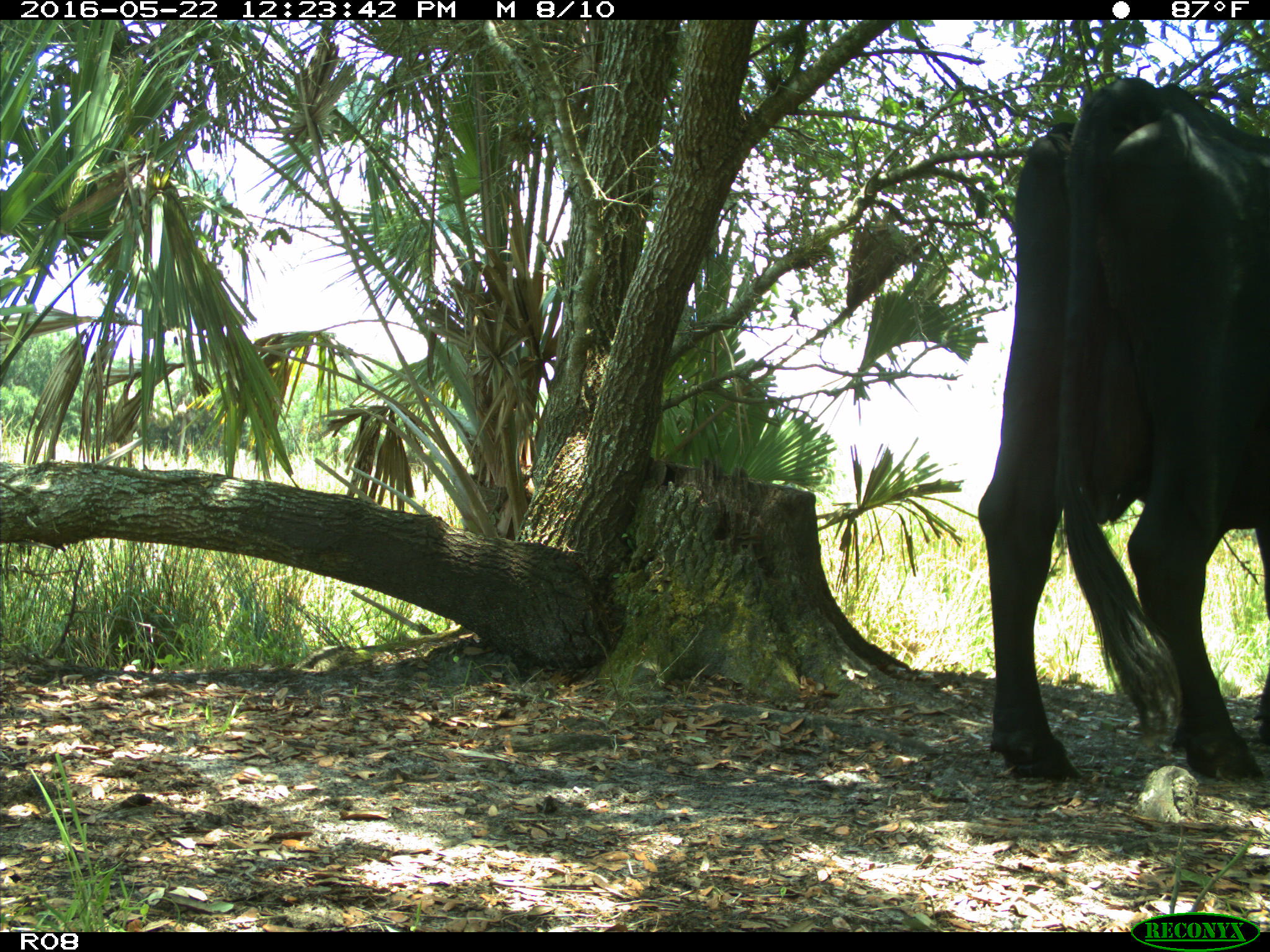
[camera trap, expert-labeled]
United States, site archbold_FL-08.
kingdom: Animalia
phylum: Chordata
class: Mammalia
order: Artiodactyla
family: Bovidae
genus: Bos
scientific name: Bos taurus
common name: domestic cow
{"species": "Bos taurus (domestic cow)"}